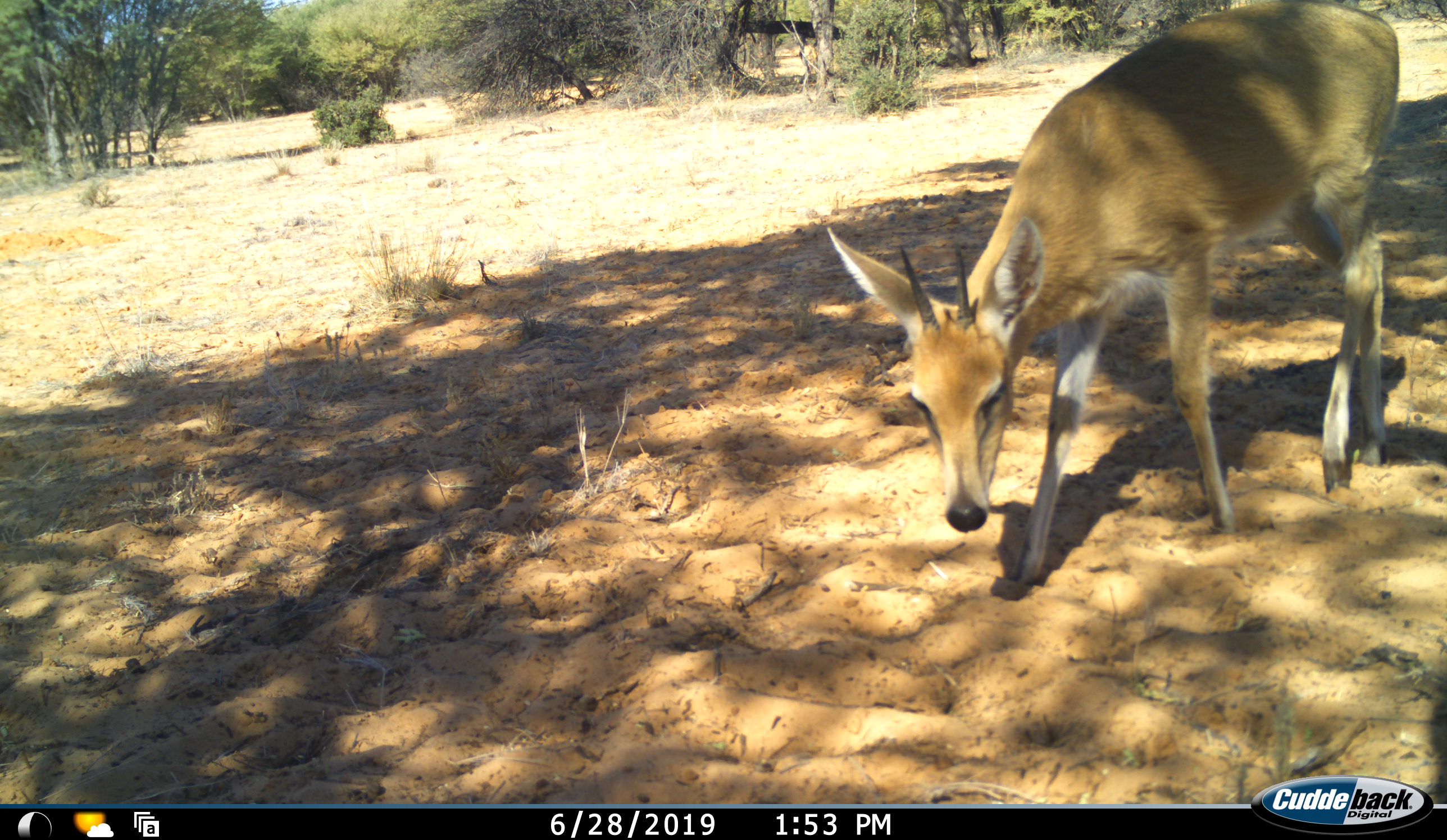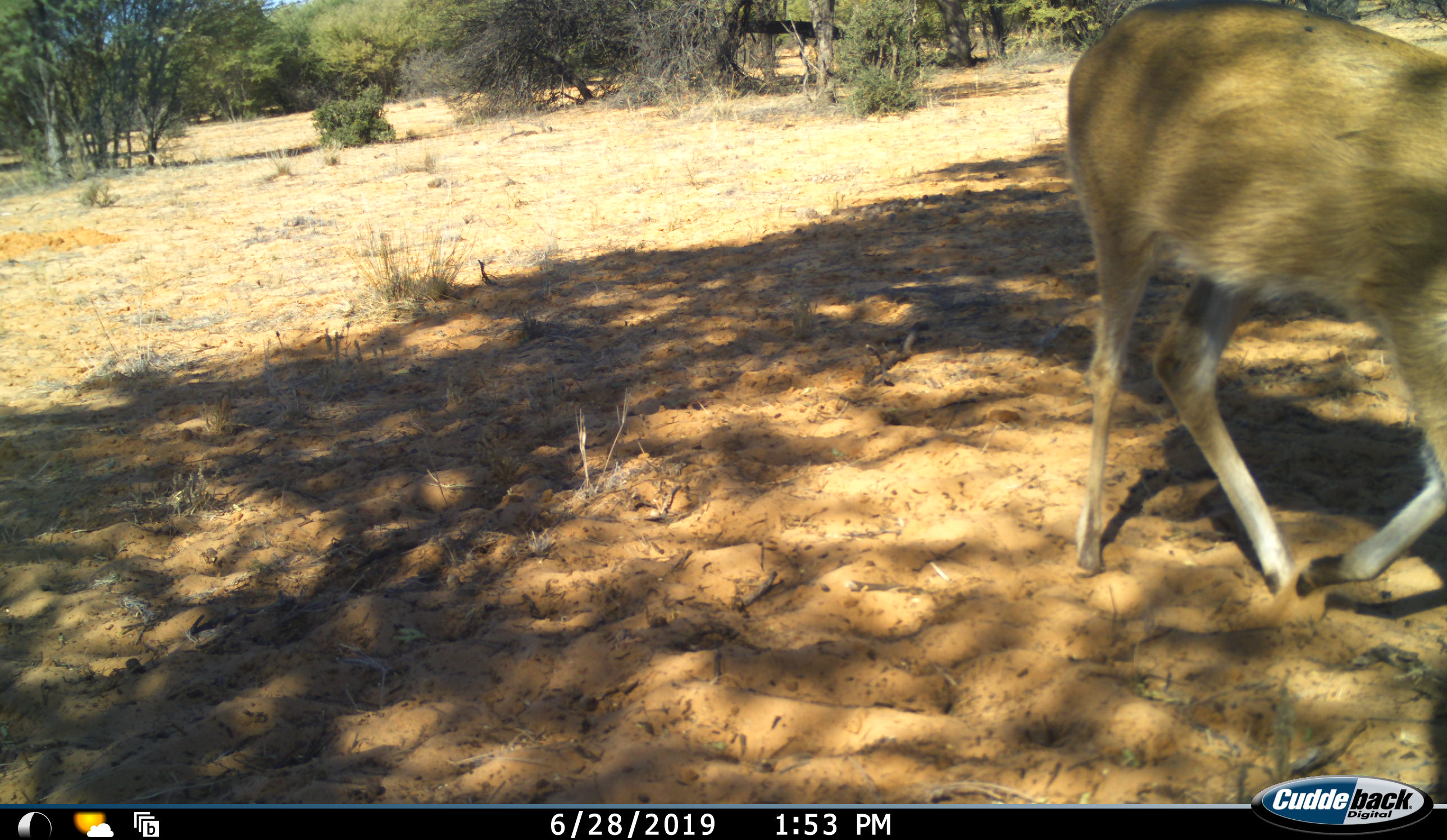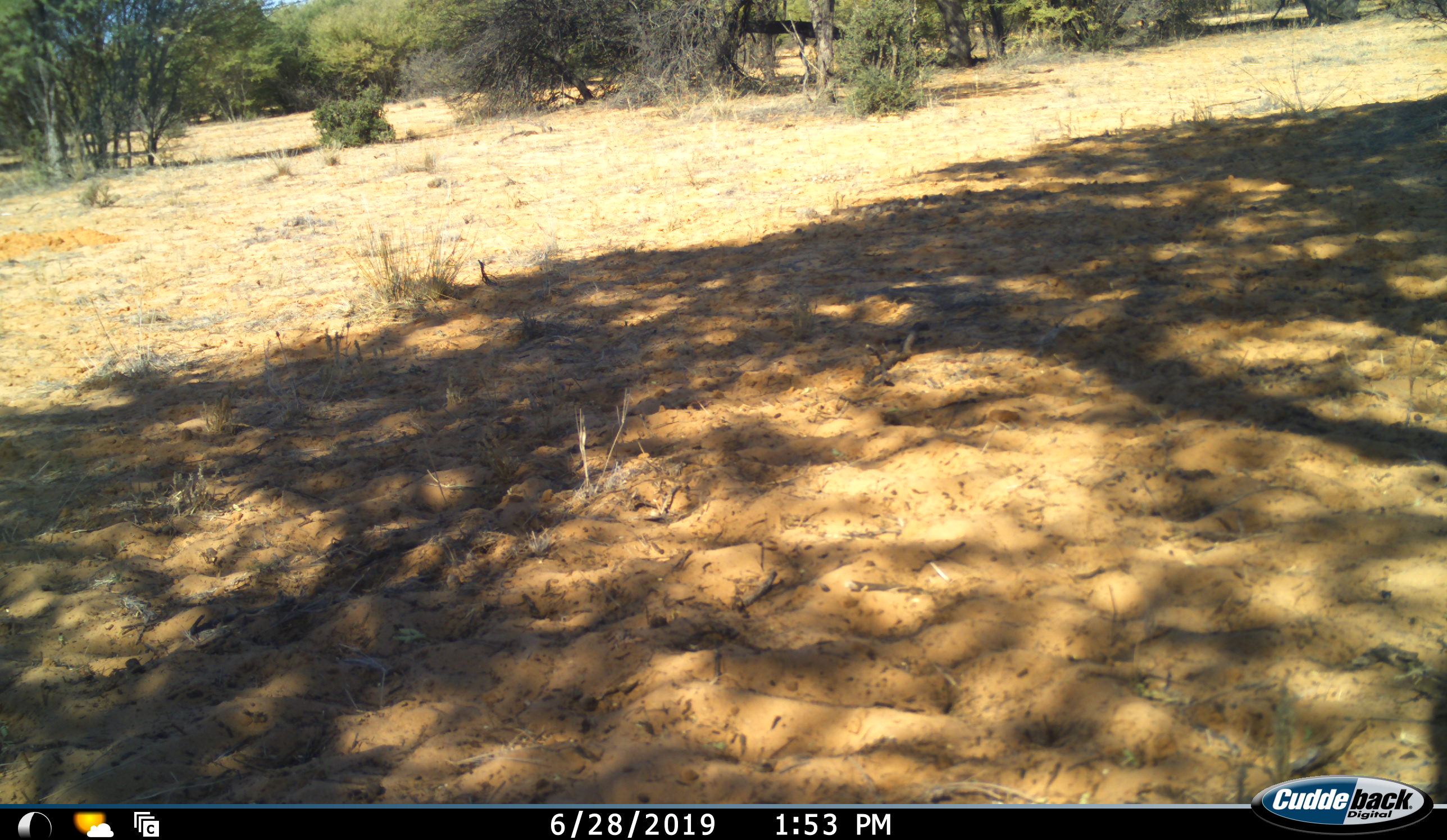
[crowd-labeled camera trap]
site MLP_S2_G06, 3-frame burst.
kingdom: Animalia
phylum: Chordata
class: Mammalia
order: Artiodactyla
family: Bovidae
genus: Sylvicapra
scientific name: Sylvicapra grimmia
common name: common duiker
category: duikercommongrey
Duikercommongrey (common duiker) (Sylvicapra grimmia), count 1. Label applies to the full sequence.